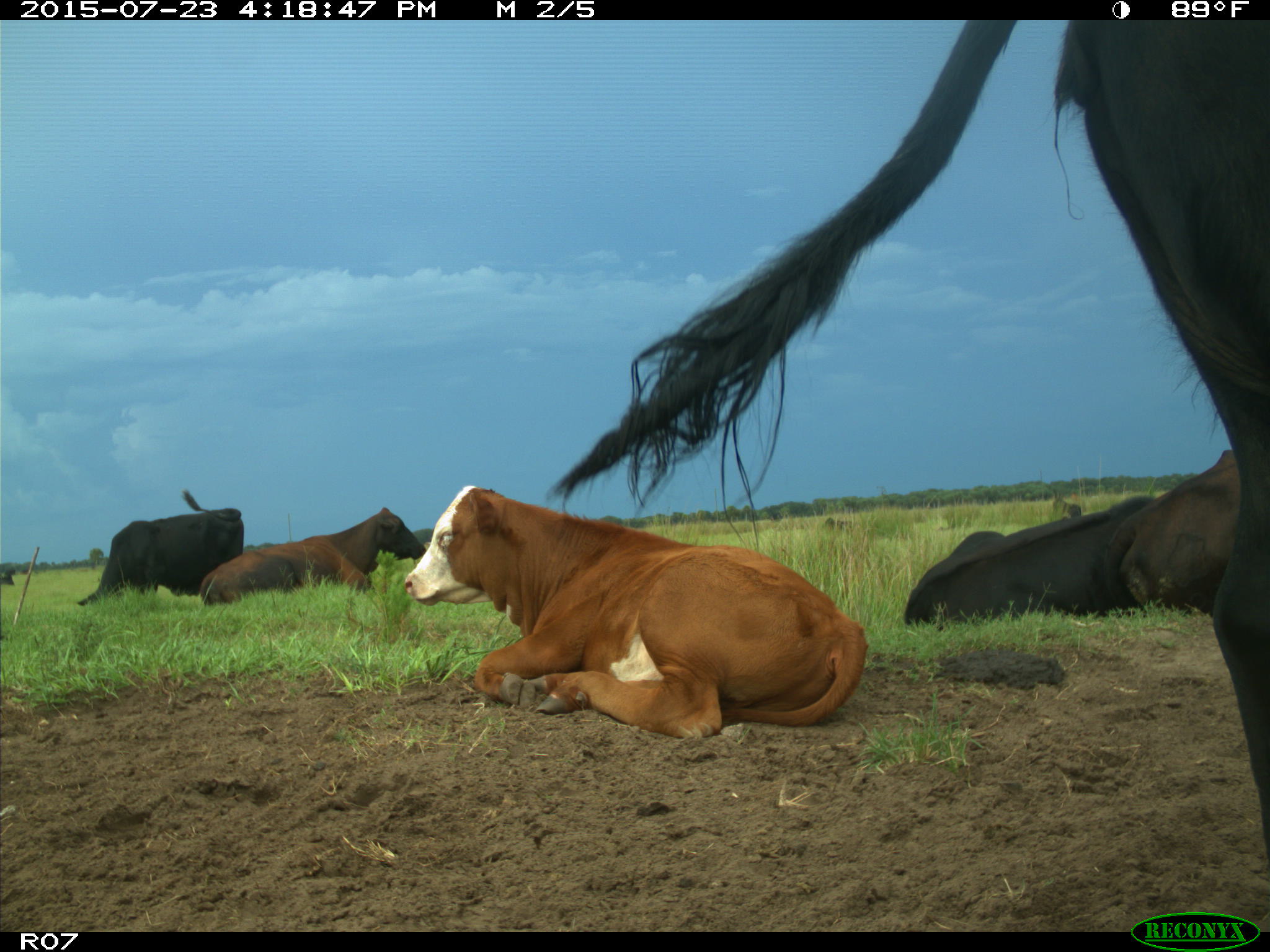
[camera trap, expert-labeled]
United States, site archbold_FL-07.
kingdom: Animalia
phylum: Chordata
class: Mammalia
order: Artiodactyla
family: Bovidae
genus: Bos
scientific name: Bos taurus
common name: domestic cow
Bos taurus (domestic cow).